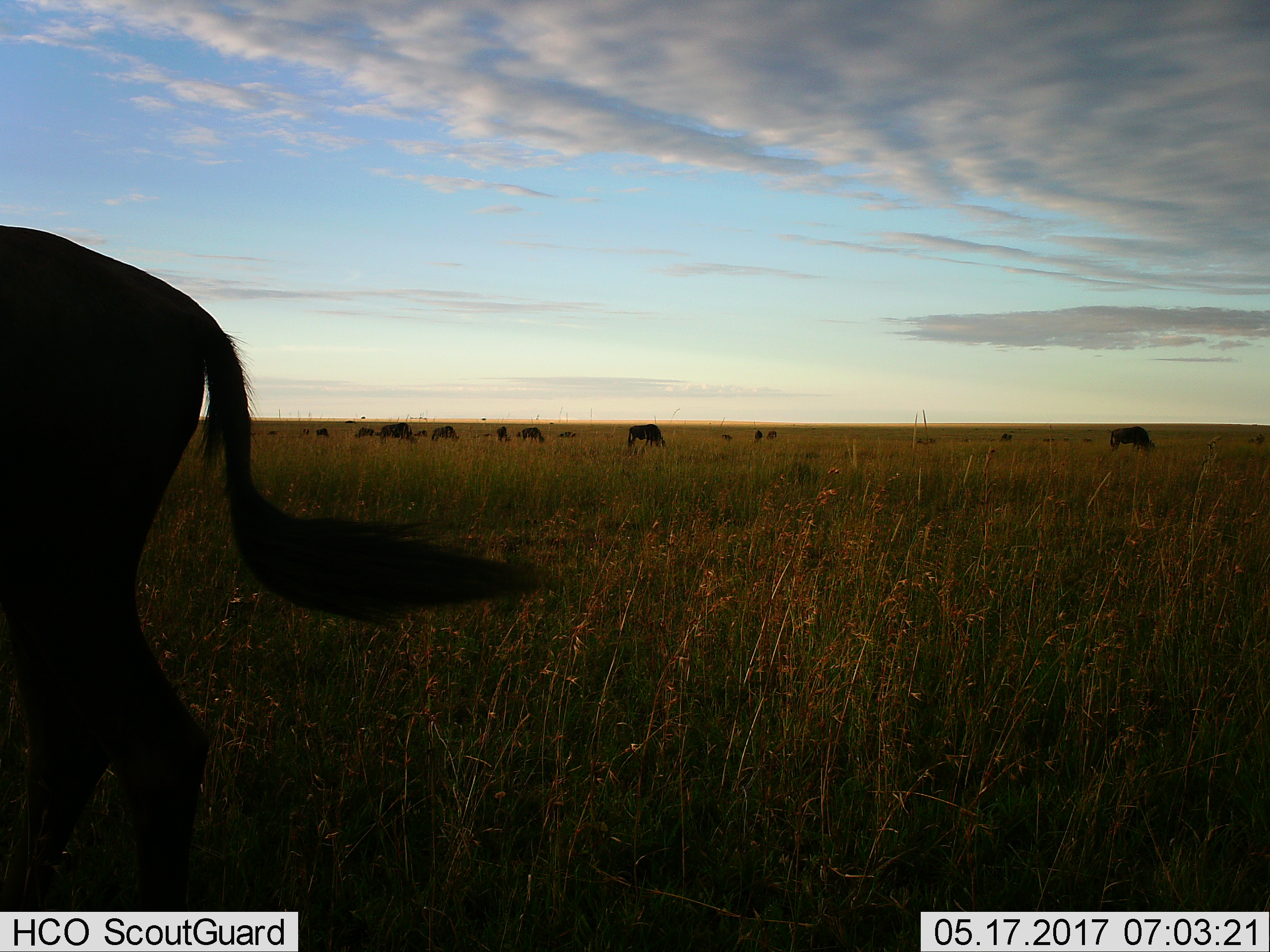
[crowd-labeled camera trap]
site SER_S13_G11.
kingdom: Animalia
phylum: Chordata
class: Mammalia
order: Artiodactyla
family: Bovidae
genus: Connochaetes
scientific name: Connochaetes taurinus taurinus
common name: blue wildebeest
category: wildebeestblue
Wildebeestblue (blue wildebeest) (Connochaetes taurinus taurinus), count 11-50. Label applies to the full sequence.